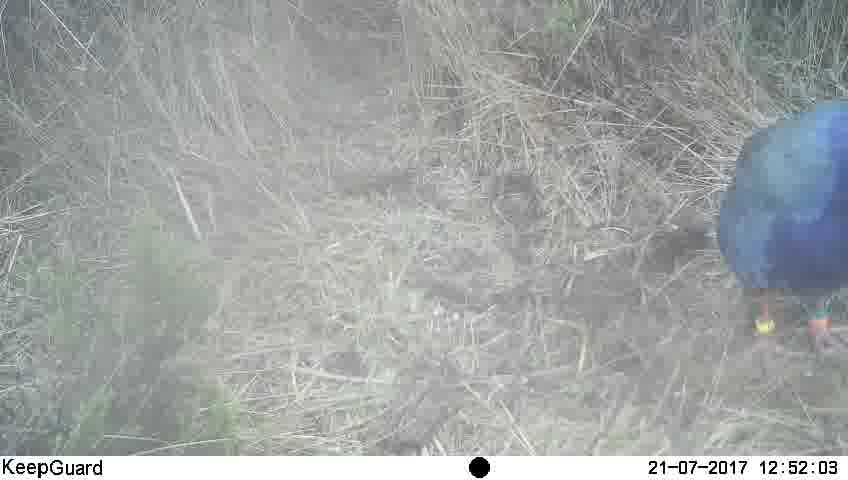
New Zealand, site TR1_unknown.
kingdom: Animalia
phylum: Chordata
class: Aves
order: Gruiformes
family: Rallidae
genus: Porphyrio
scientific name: Porphyrio mantelli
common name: takahe